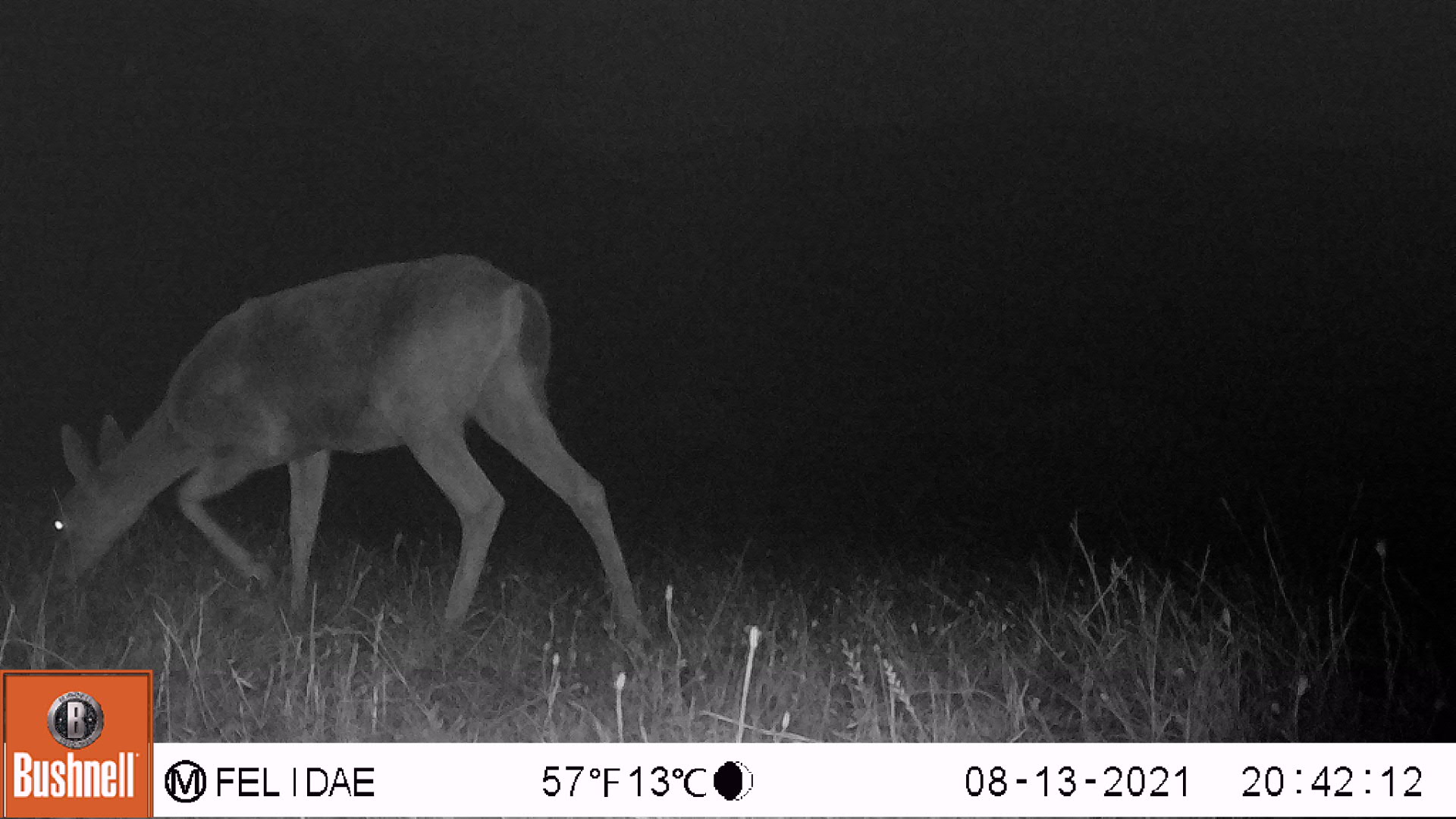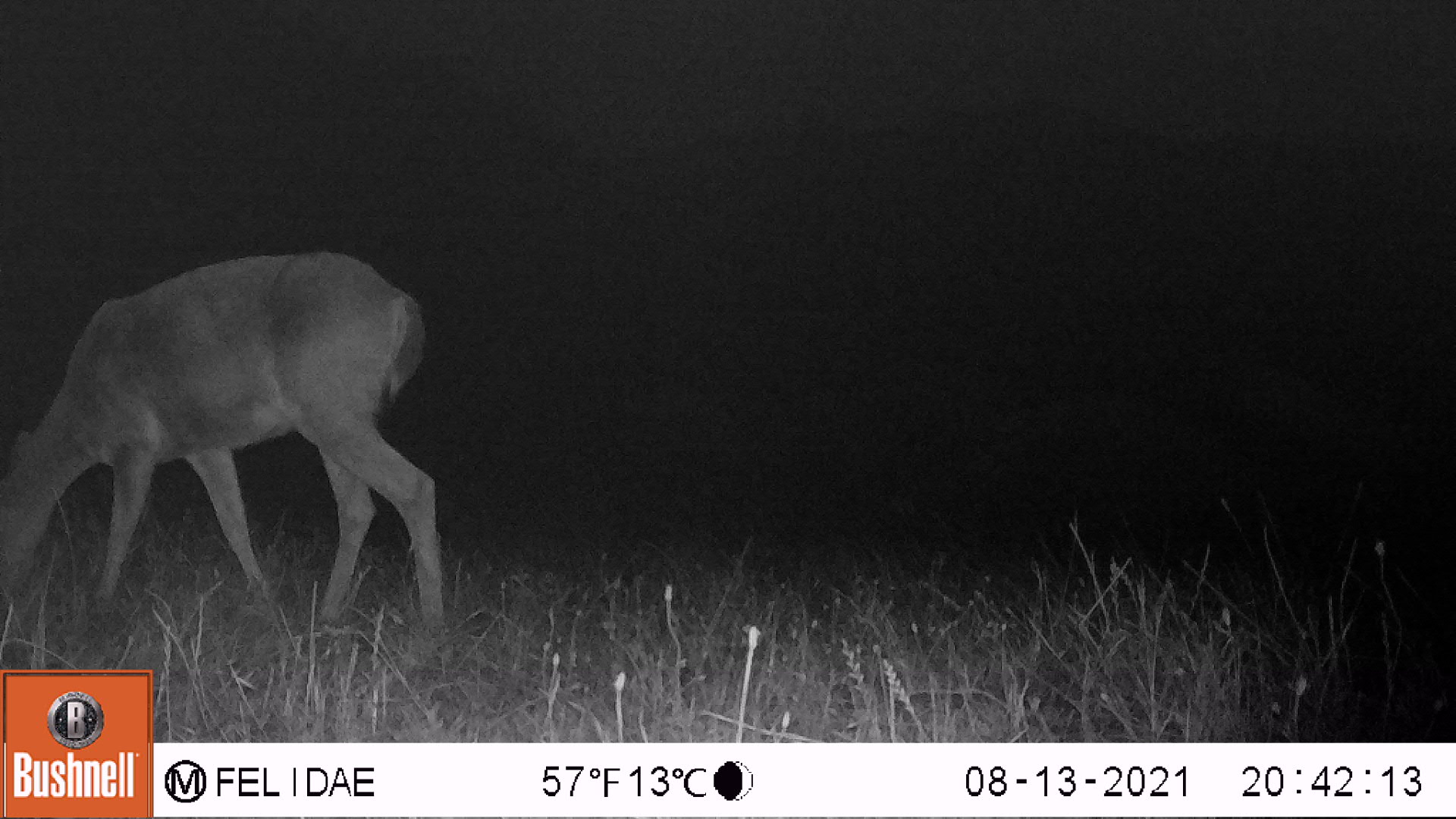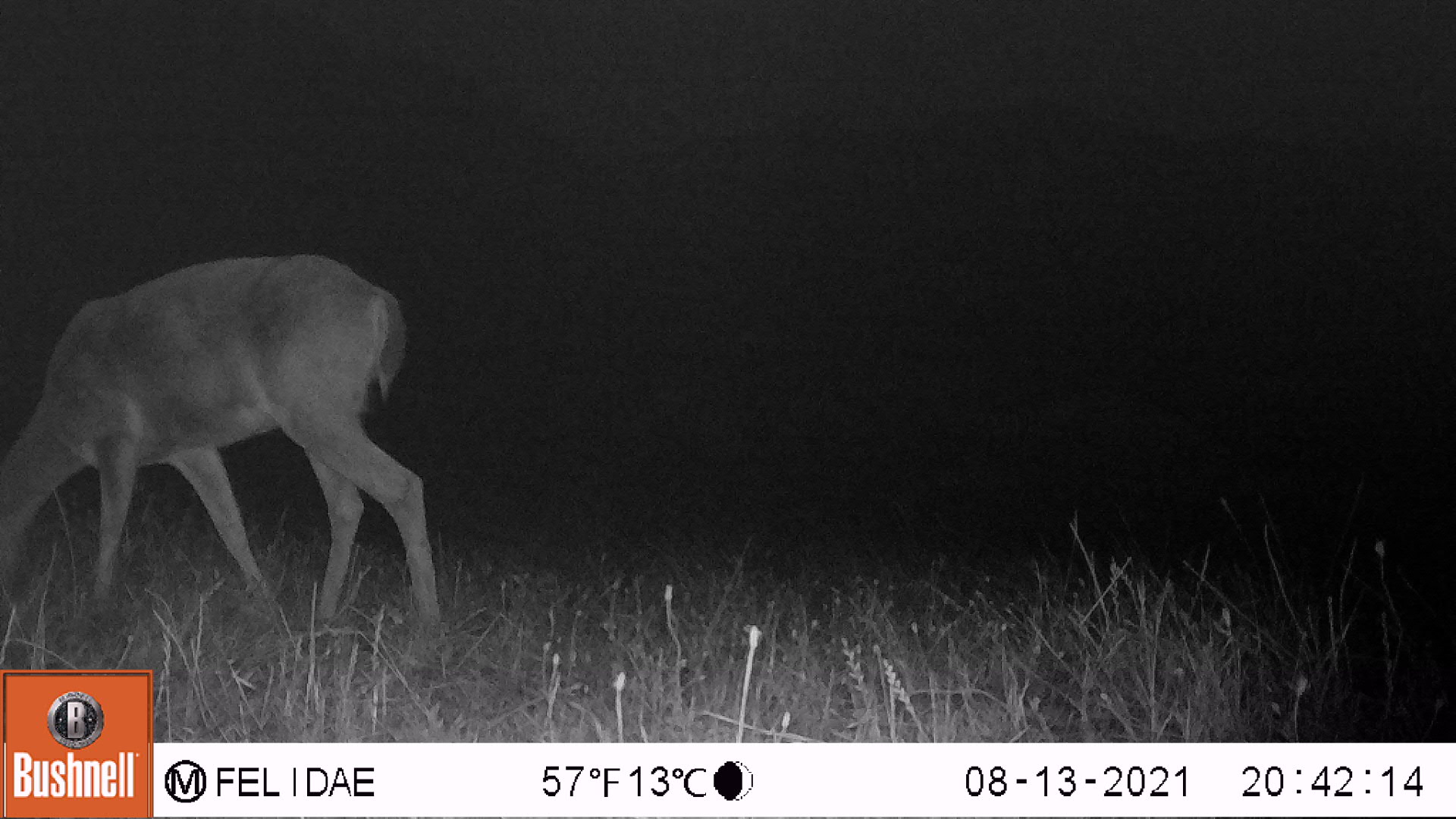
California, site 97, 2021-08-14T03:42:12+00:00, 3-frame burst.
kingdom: Animalia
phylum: Chordata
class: Mammalia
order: Artiodactyla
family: Cervidae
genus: Odocoileus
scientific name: Odocoileus hemionus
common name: mule deer